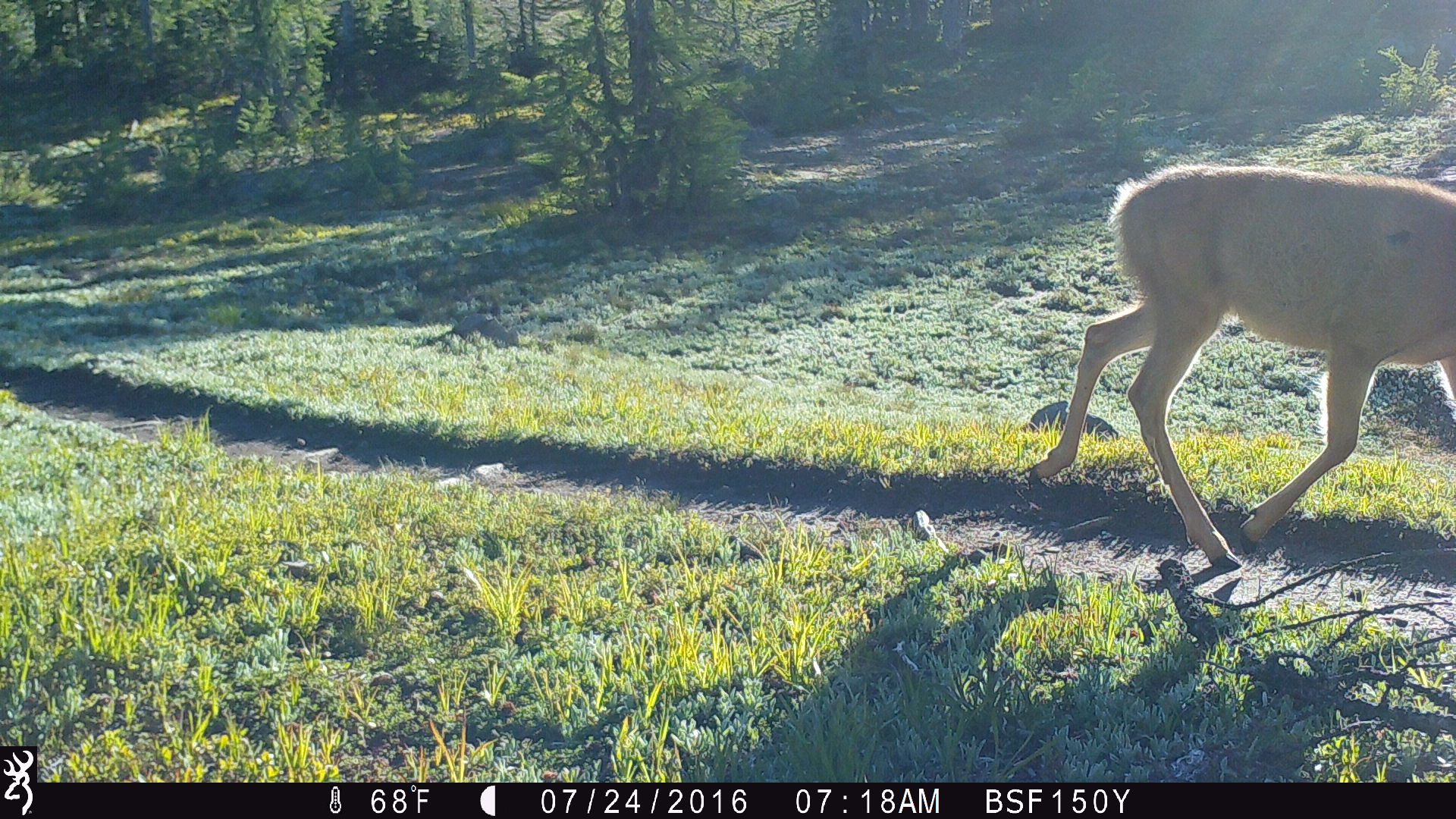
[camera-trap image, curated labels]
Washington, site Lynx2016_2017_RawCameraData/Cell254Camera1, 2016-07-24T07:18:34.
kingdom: Animalia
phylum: Chordata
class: Mammalia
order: Artiodactyla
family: Cervidae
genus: Odocoileus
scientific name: Odocoileus hemionus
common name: mule deer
Odocoileus hemionus (mule deer). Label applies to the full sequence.